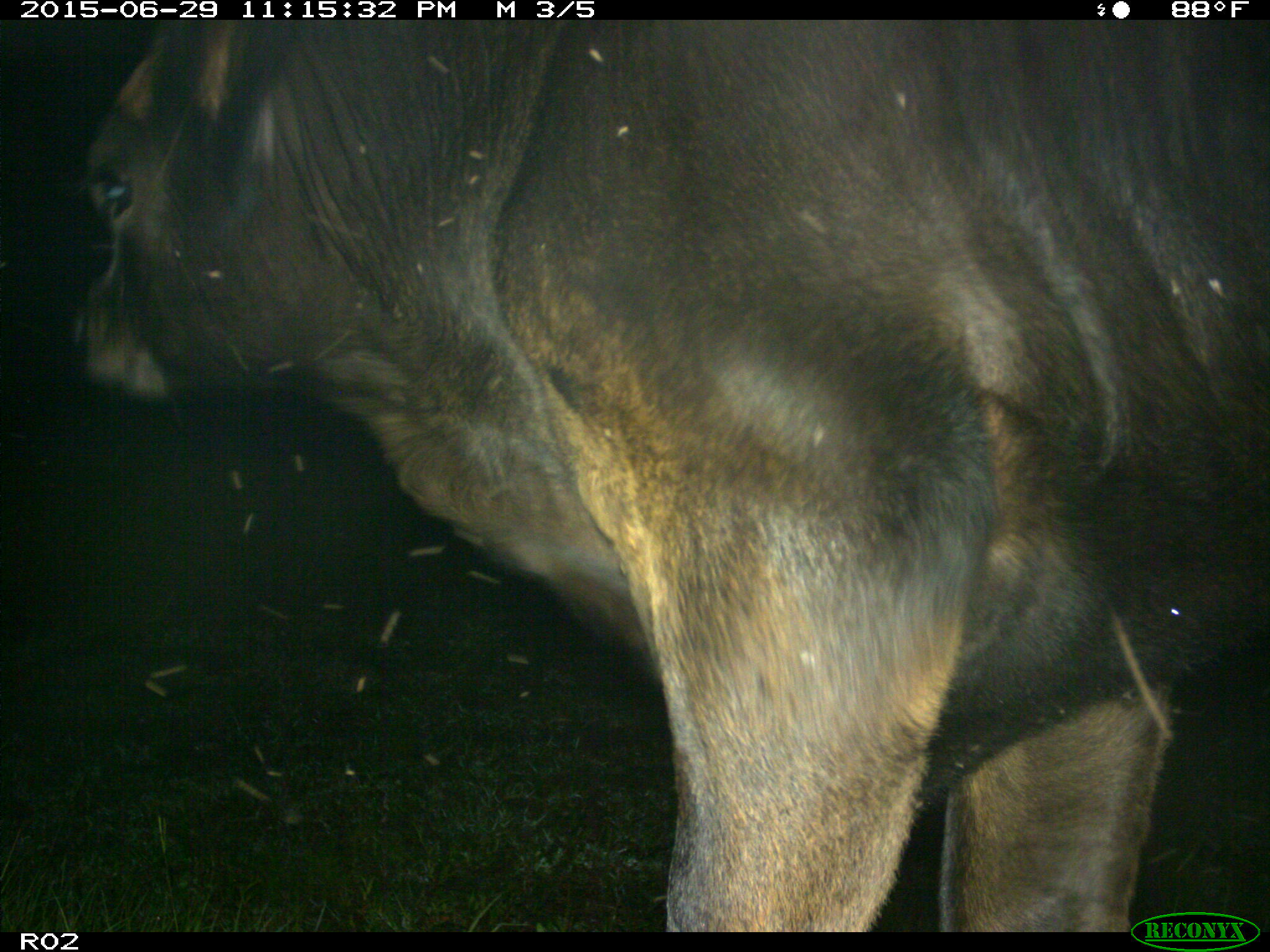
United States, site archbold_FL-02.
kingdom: Animalia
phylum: Chordata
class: Mammalia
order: Artiodactyla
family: Bovidae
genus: Bos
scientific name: Bos taurus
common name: domestic cow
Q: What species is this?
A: Bos taurus (domestic cow).